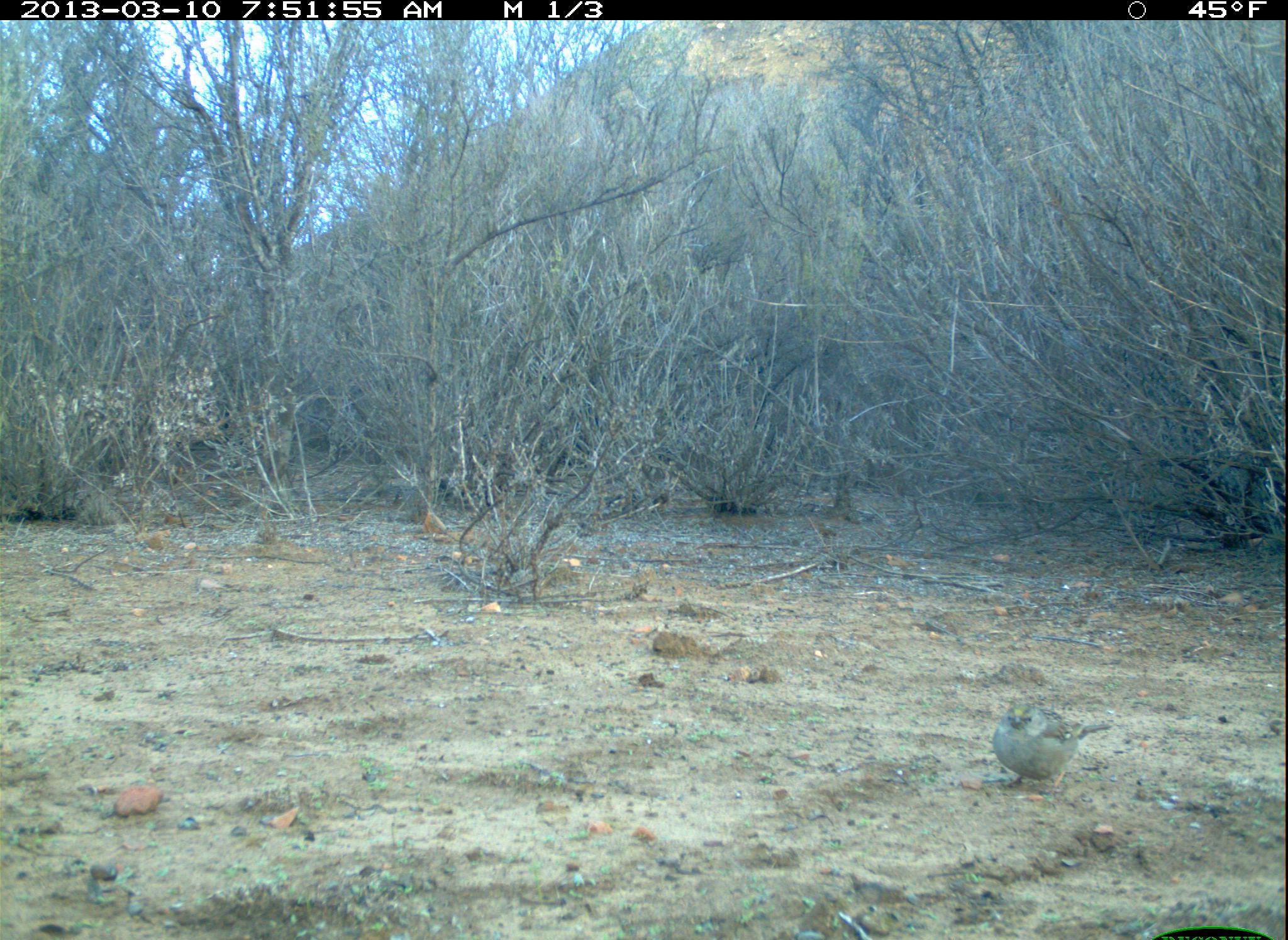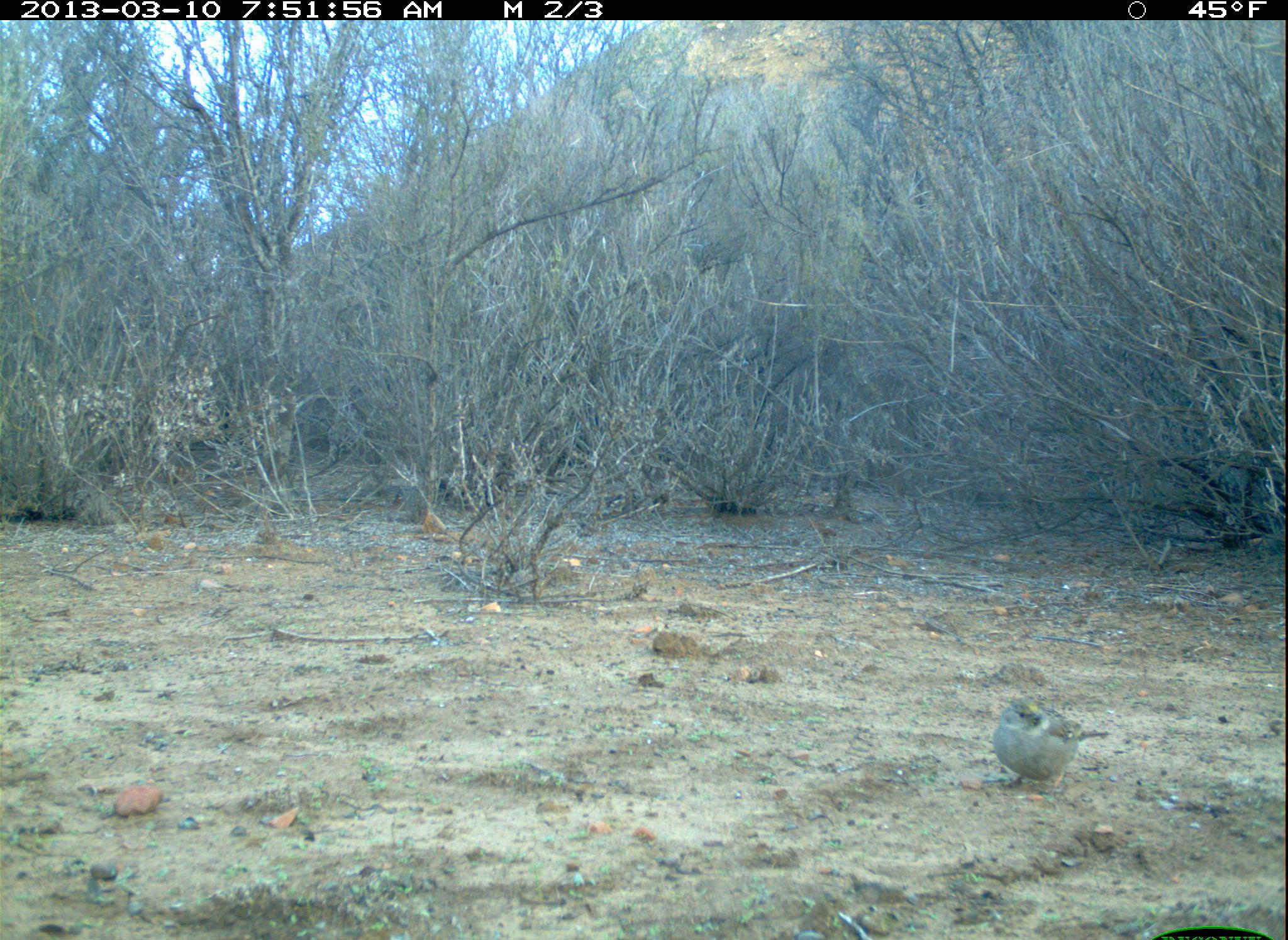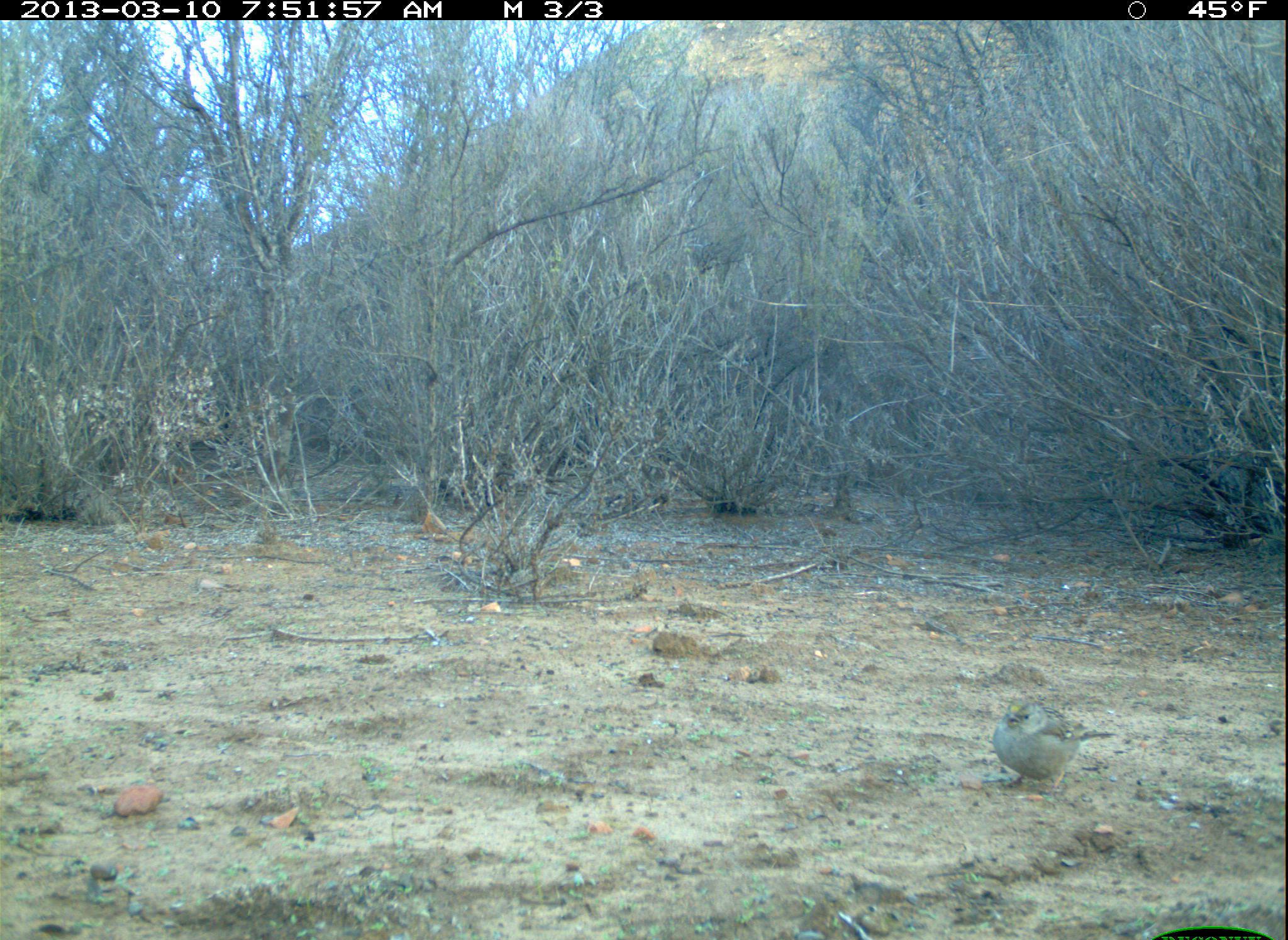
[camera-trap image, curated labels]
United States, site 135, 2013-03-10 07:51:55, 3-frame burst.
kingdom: Animalia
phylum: Chordata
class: Aves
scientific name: Aves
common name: bird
Bird (Aves).